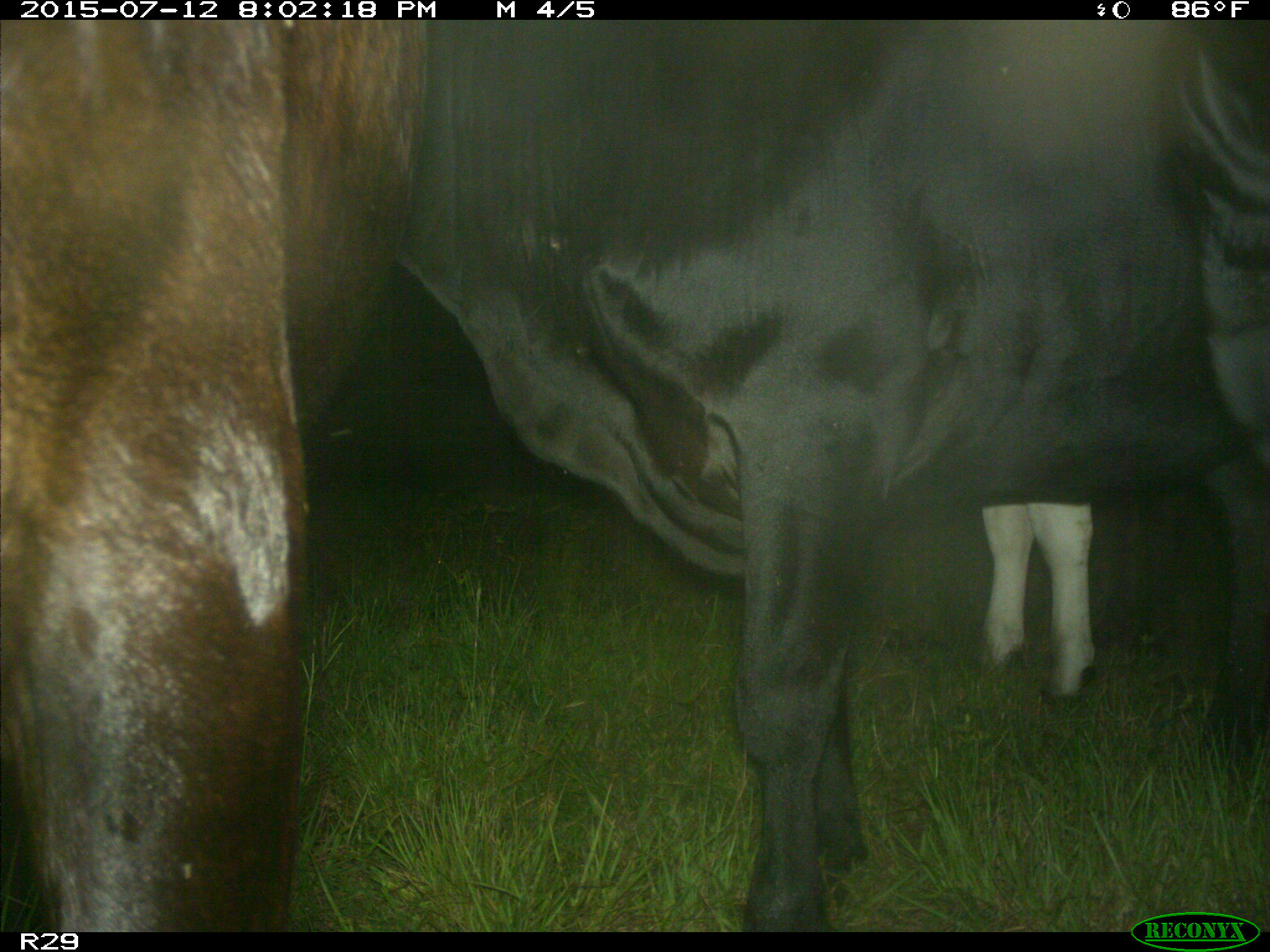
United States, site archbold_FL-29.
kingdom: Animalia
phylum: Chordata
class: Mammalia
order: Artiodactyla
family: Bovidae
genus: Bos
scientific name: Bos taurus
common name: domestic cow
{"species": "Bos taurus (domestic cow)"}